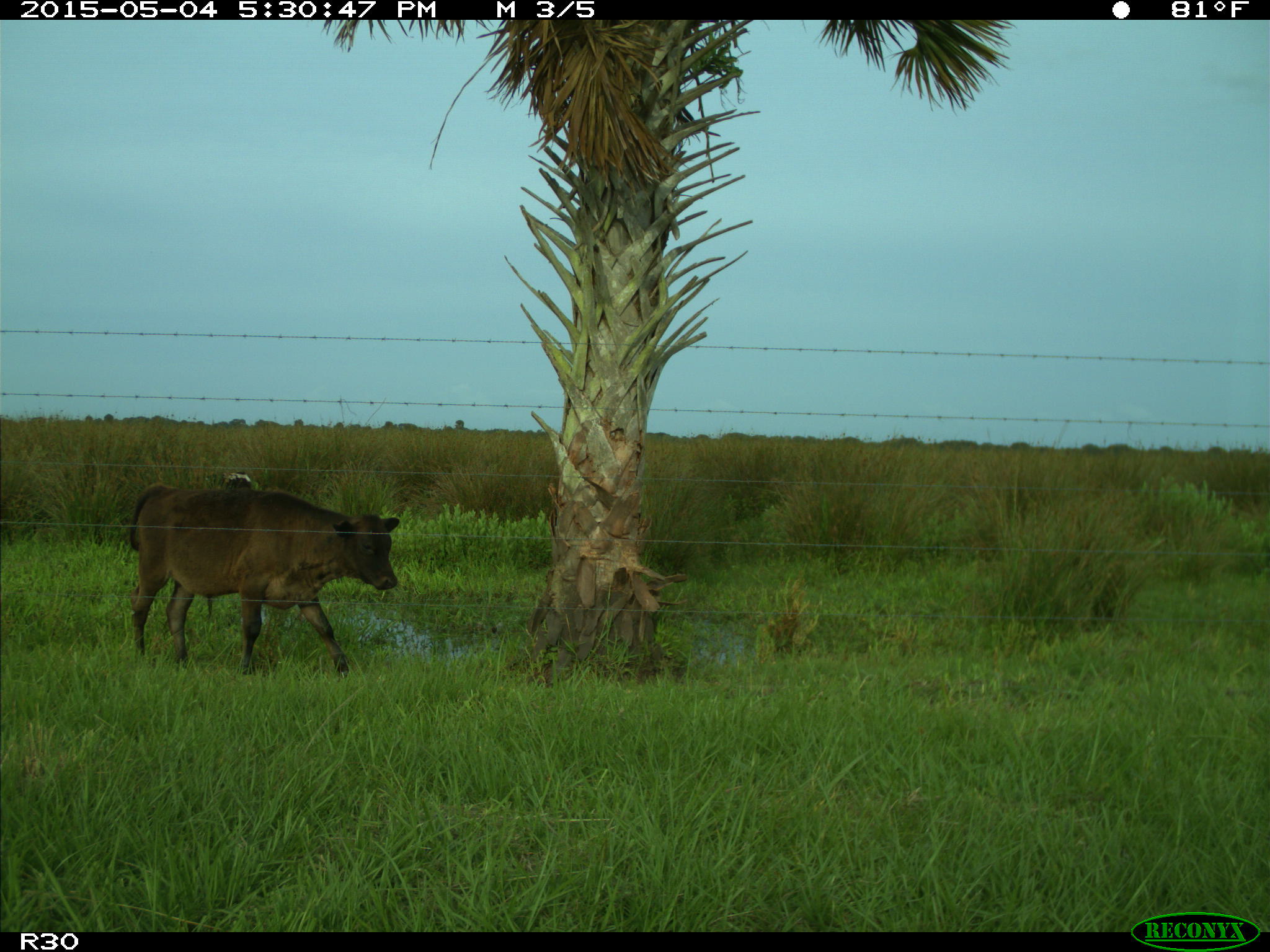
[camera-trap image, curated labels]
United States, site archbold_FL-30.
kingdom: Animalia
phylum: Chordata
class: Mammalia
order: Artiodactyla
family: Bovidae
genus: Bos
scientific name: Bos taurus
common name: domestic cow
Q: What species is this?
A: Bos taurus (domestic cow).